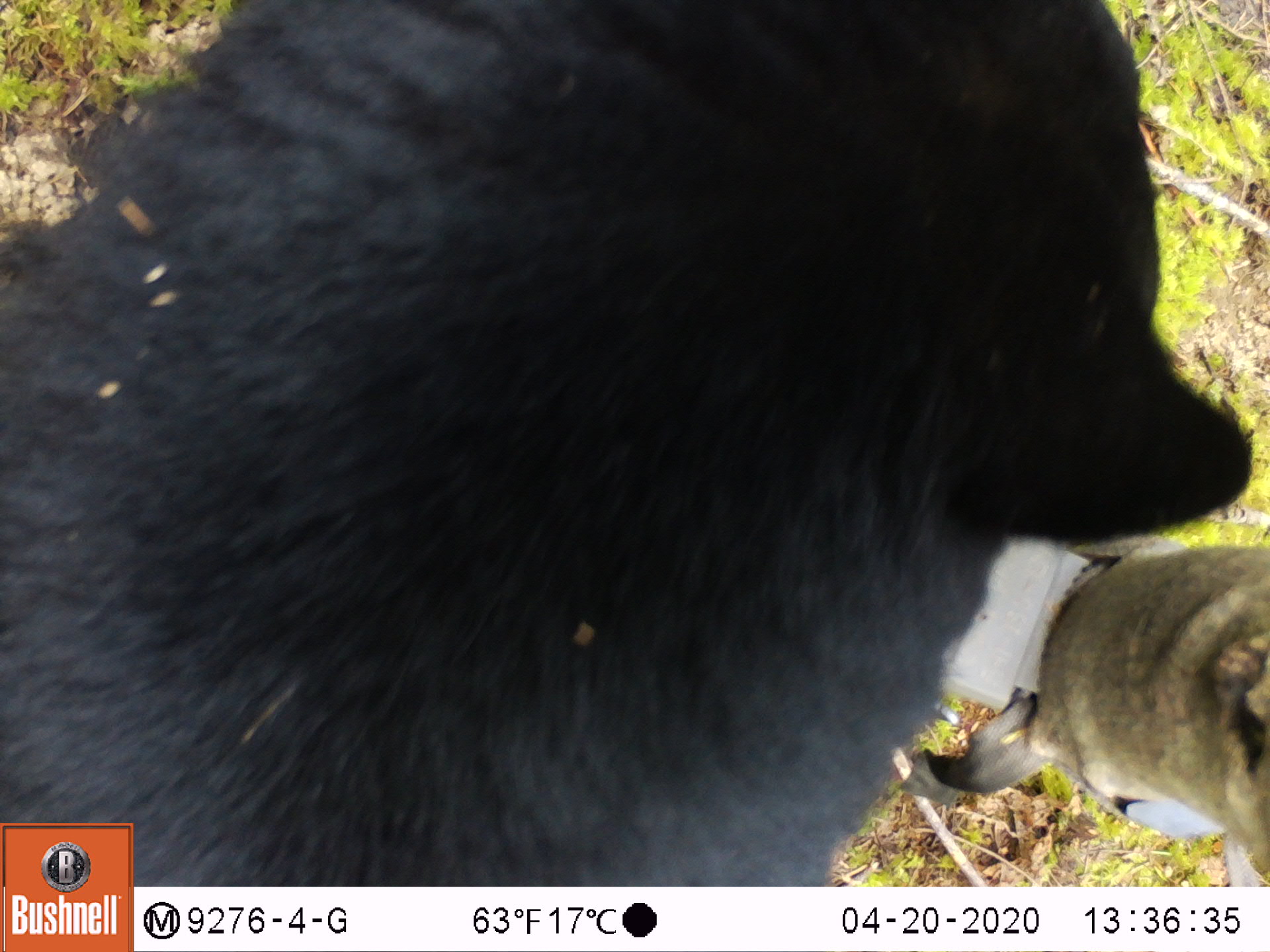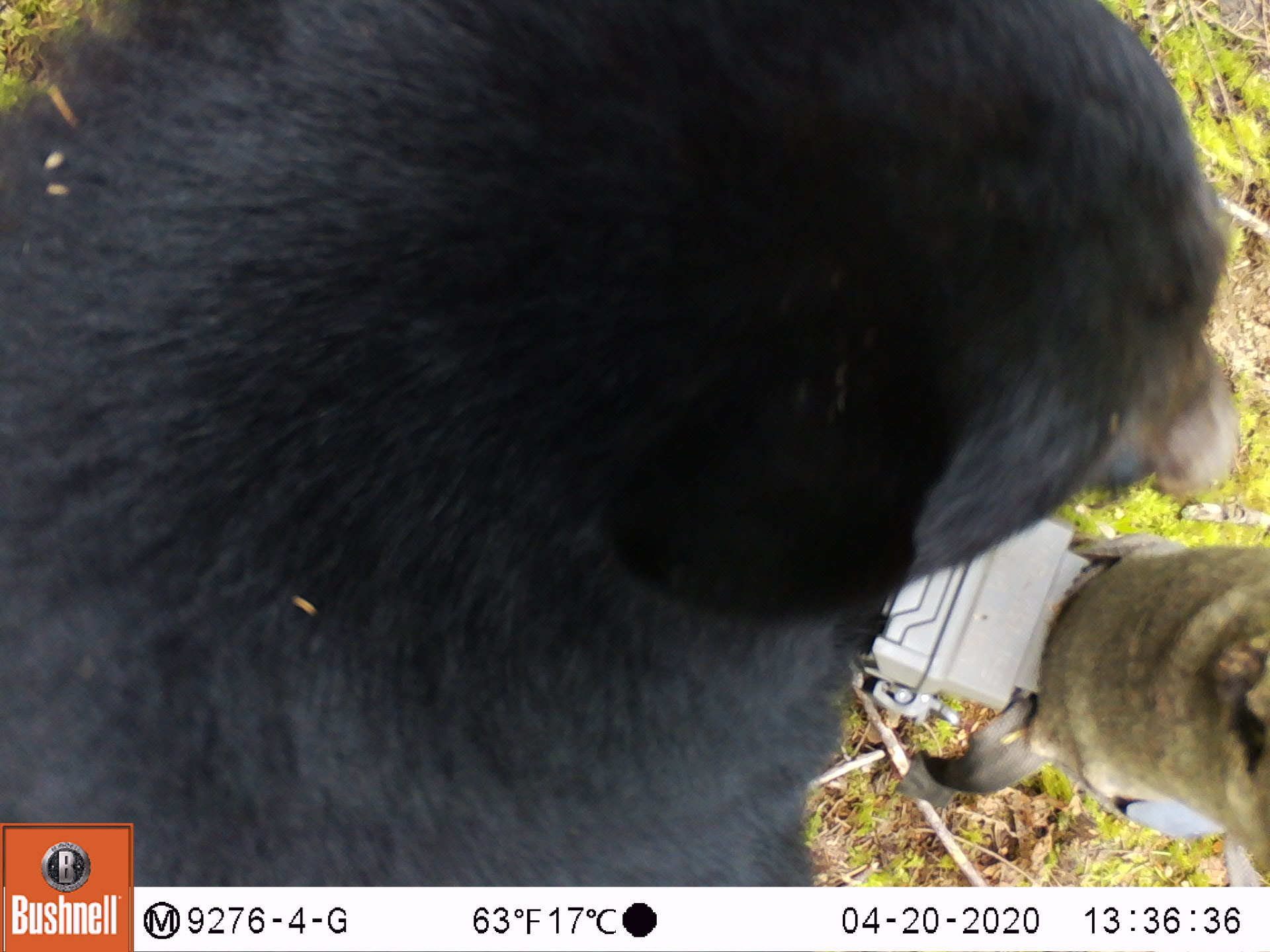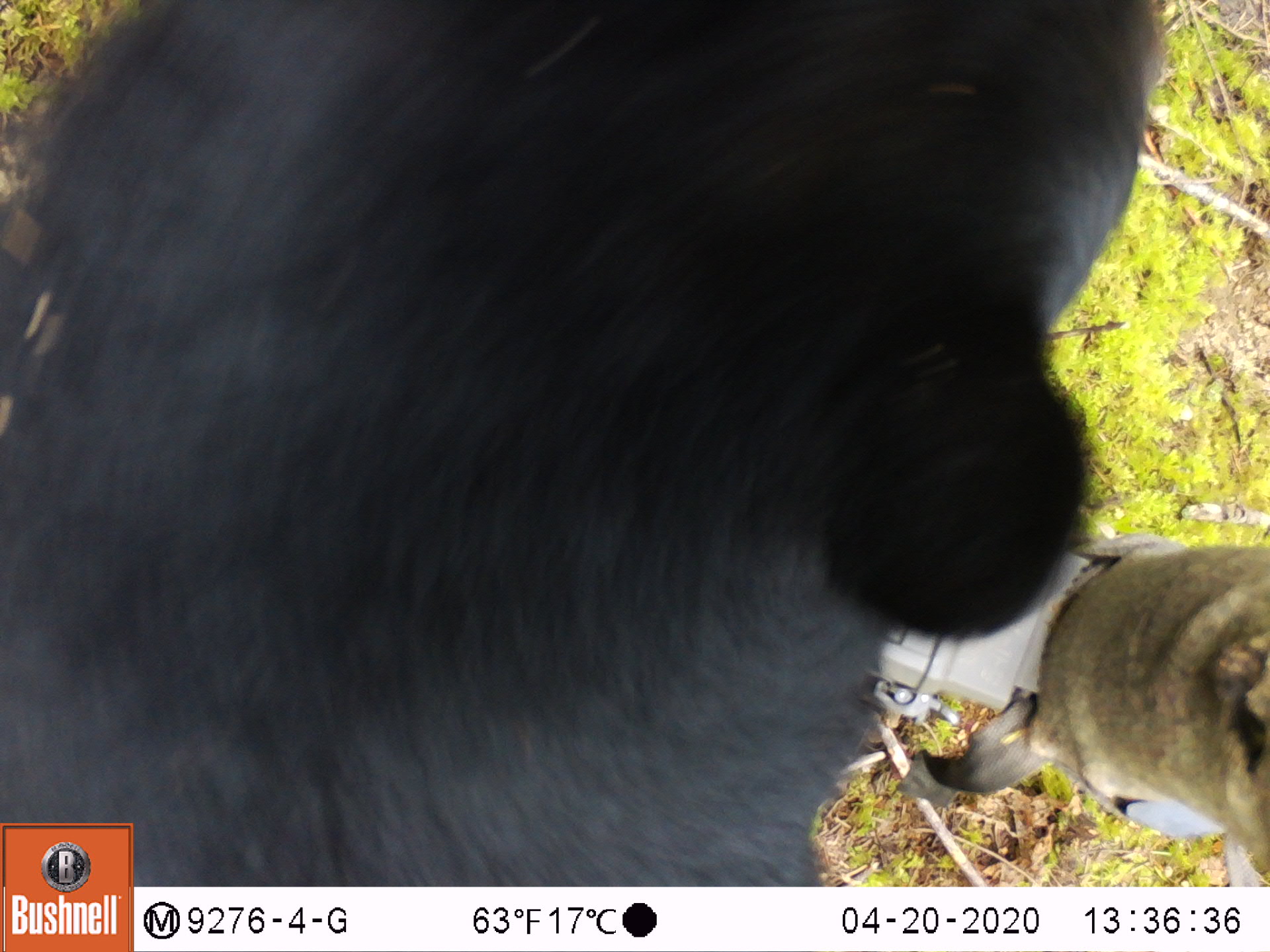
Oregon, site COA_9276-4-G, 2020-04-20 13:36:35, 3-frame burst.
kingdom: Animalia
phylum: Chordata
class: Mammalia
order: Carnivora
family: Ursidae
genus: Ursus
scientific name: Ursus americanus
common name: american black bear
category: black bear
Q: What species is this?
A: Black bear (american black bear) (Ursus americanus).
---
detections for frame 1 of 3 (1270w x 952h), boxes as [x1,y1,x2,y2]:
black bear: [140,0,1220,884]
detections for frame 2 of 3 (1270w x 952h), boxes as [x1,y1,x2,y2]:
black bear: [138,9,1226,883]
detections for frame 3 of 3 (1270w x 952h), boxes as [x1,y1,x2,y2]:
black bear: [135,0,1186,885]